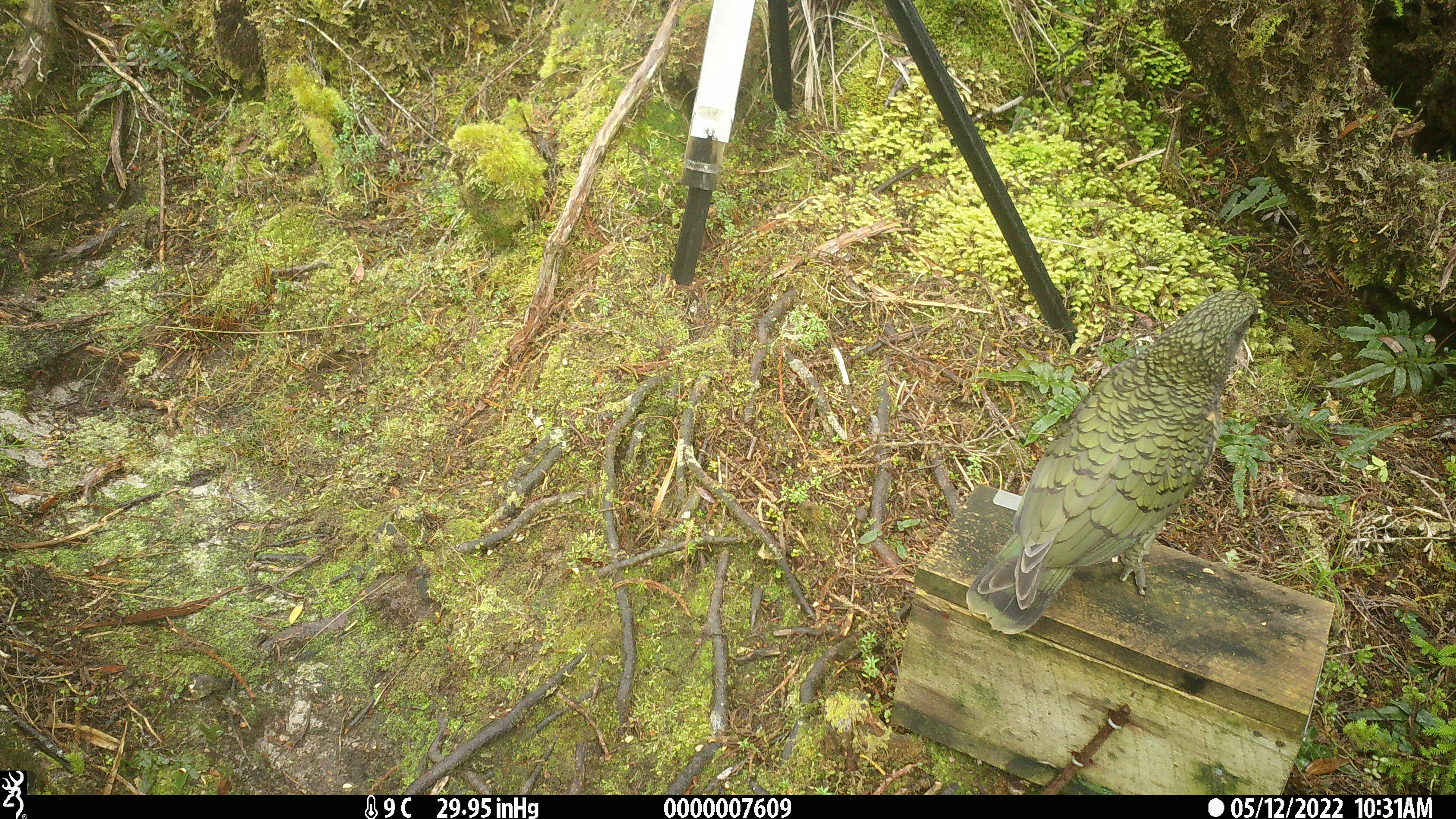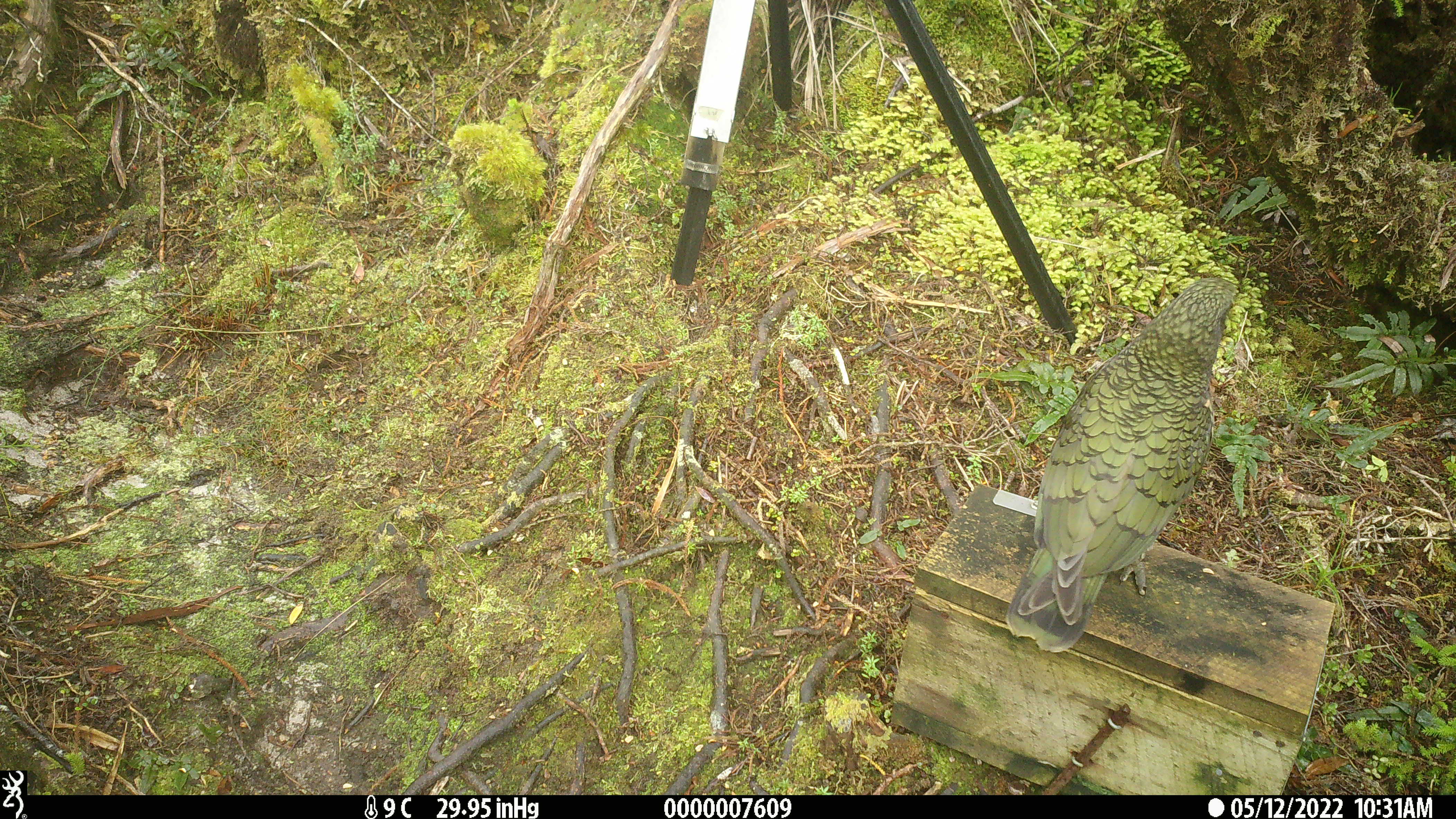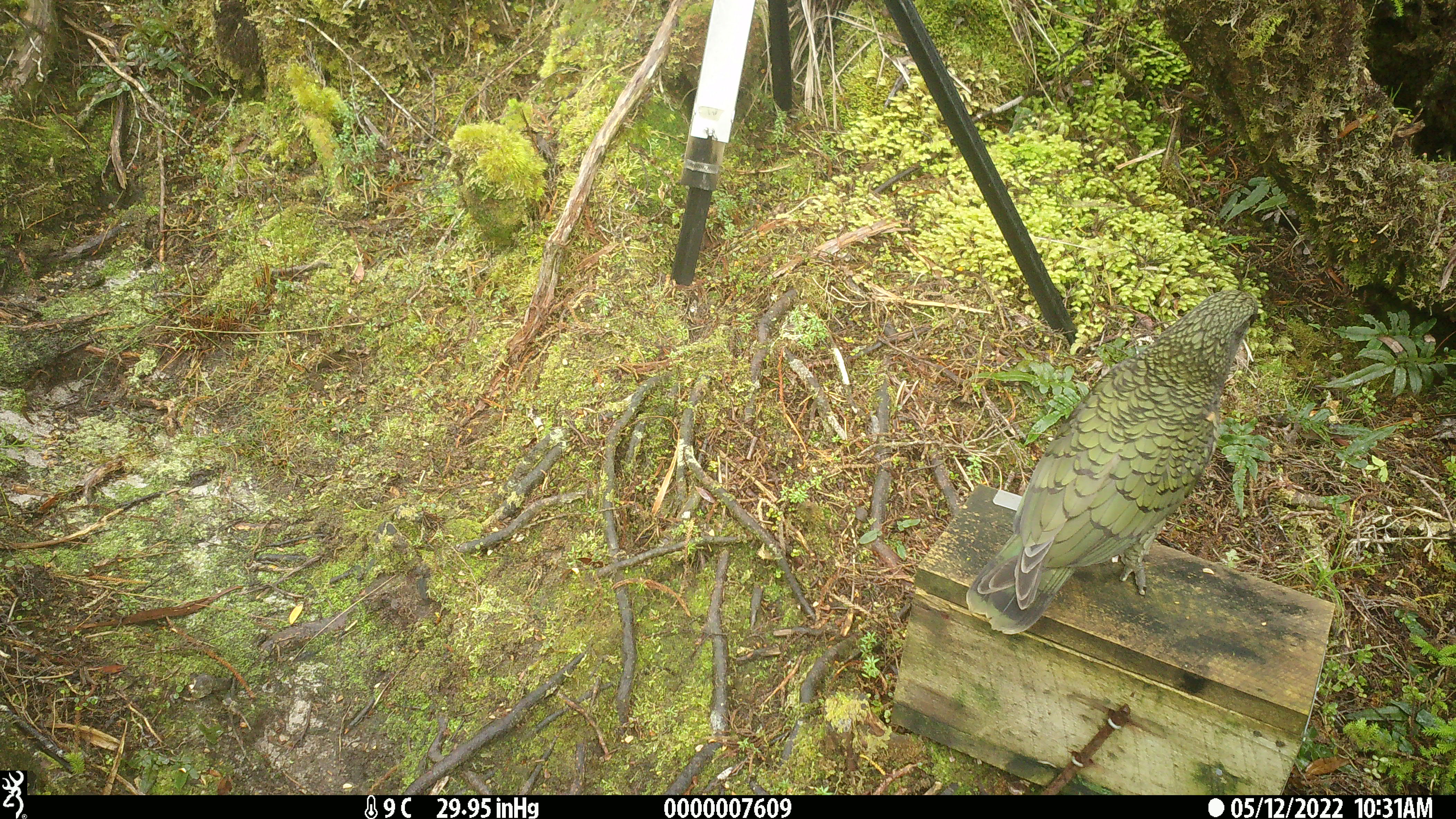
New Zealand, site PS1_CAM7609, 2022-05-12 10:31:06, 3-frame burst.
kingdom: Animalia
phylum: Chordata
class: Aves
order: Psittaciformes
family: Strigopidae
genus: Nestor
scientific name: Nestor notabilis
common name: kea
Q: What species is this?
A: Kea (Nestor notabilis).